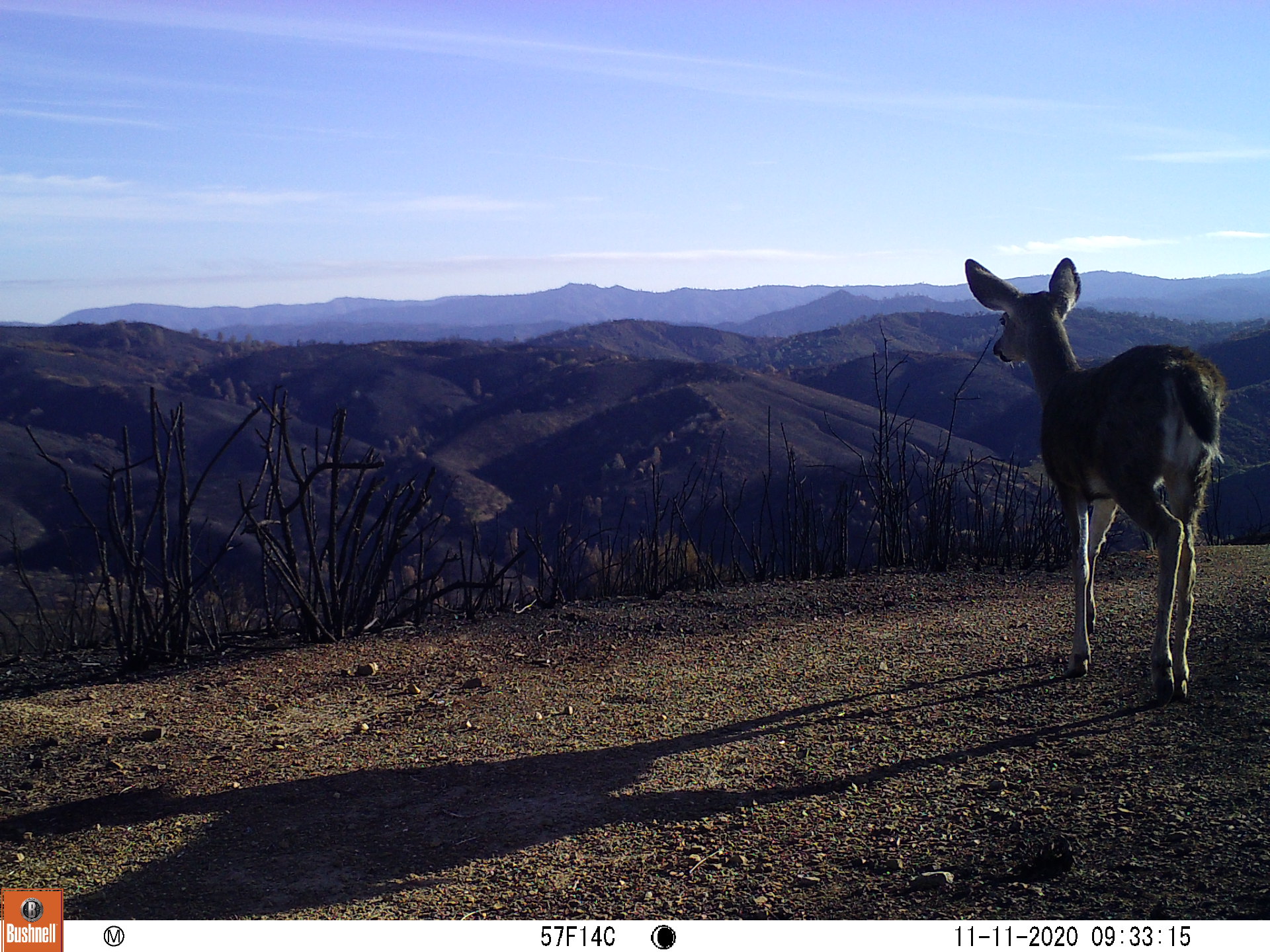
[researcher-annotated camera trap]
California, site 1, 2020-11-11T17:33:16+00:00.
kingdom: Animalia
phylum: Chordata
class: Mammalia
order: Artiodactyla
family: Cervidae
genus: Odocoileus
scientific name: Odocoileus hemionus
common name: mule deer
Mule deer (Odocoileus hemionus).